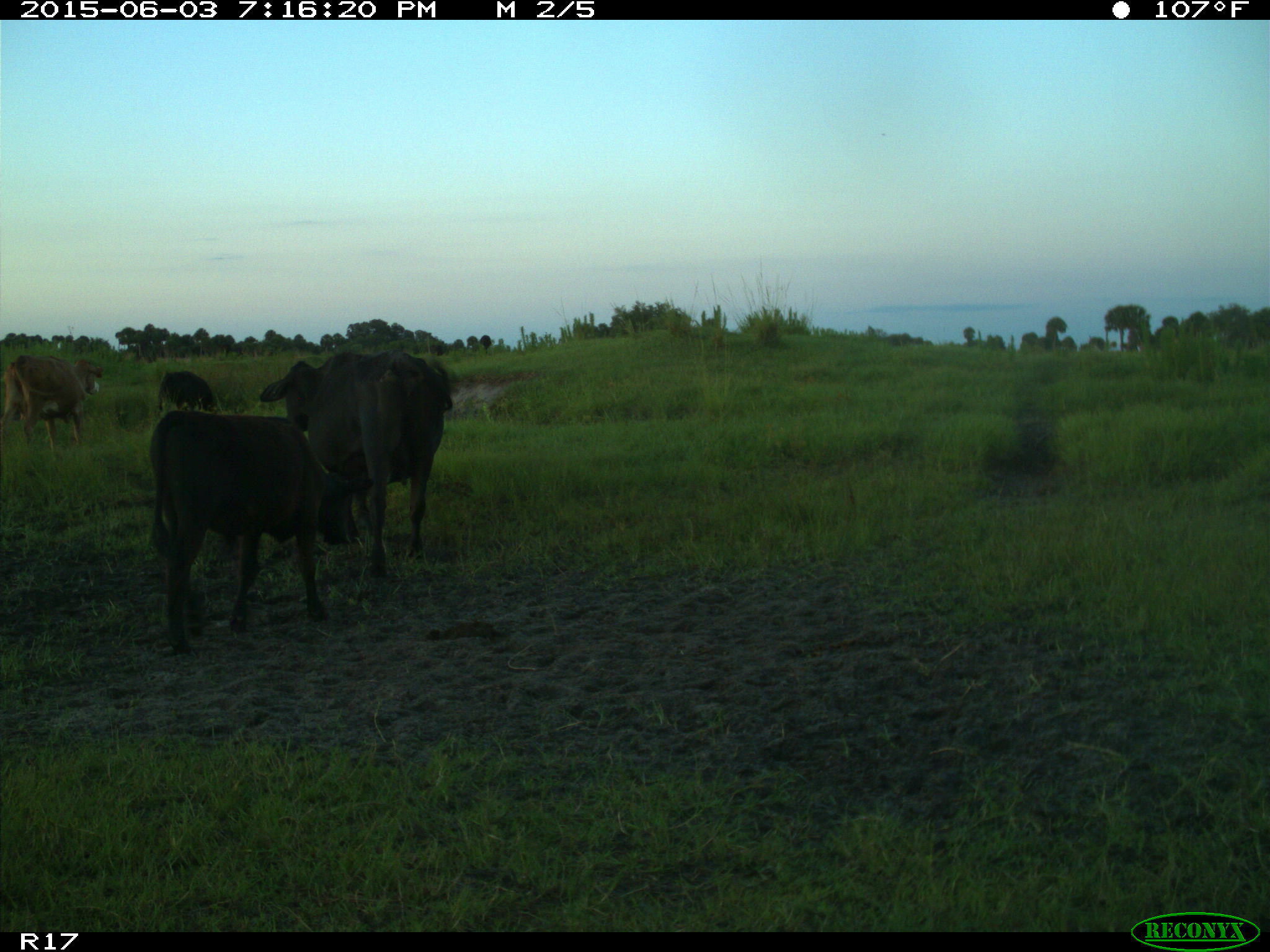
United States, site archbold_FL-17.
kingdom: Animalia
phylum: Chordata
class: Mammalia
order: Artiodactyla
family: Bovidae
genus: Bos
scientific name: Bos taurus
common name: domestic cow